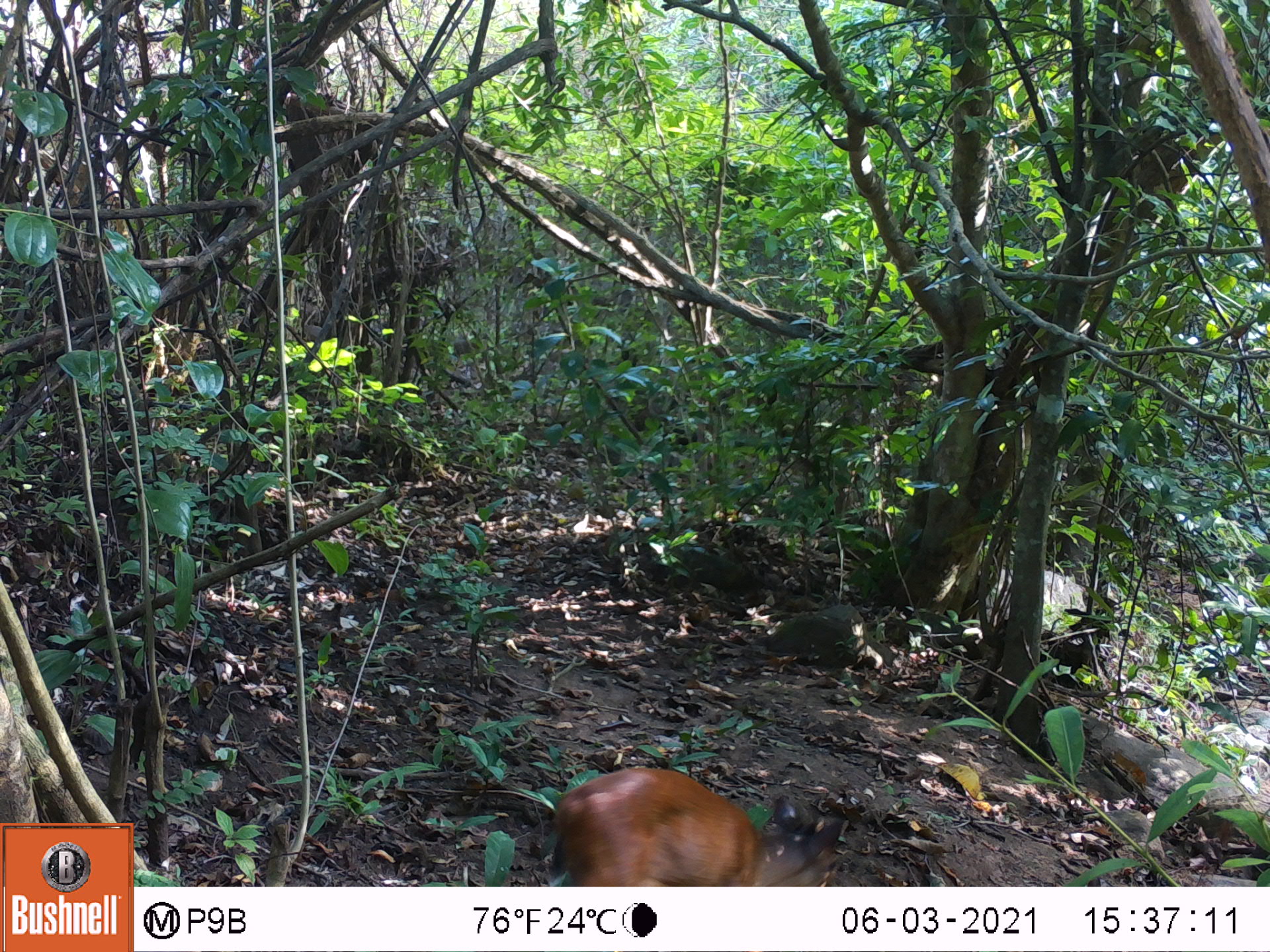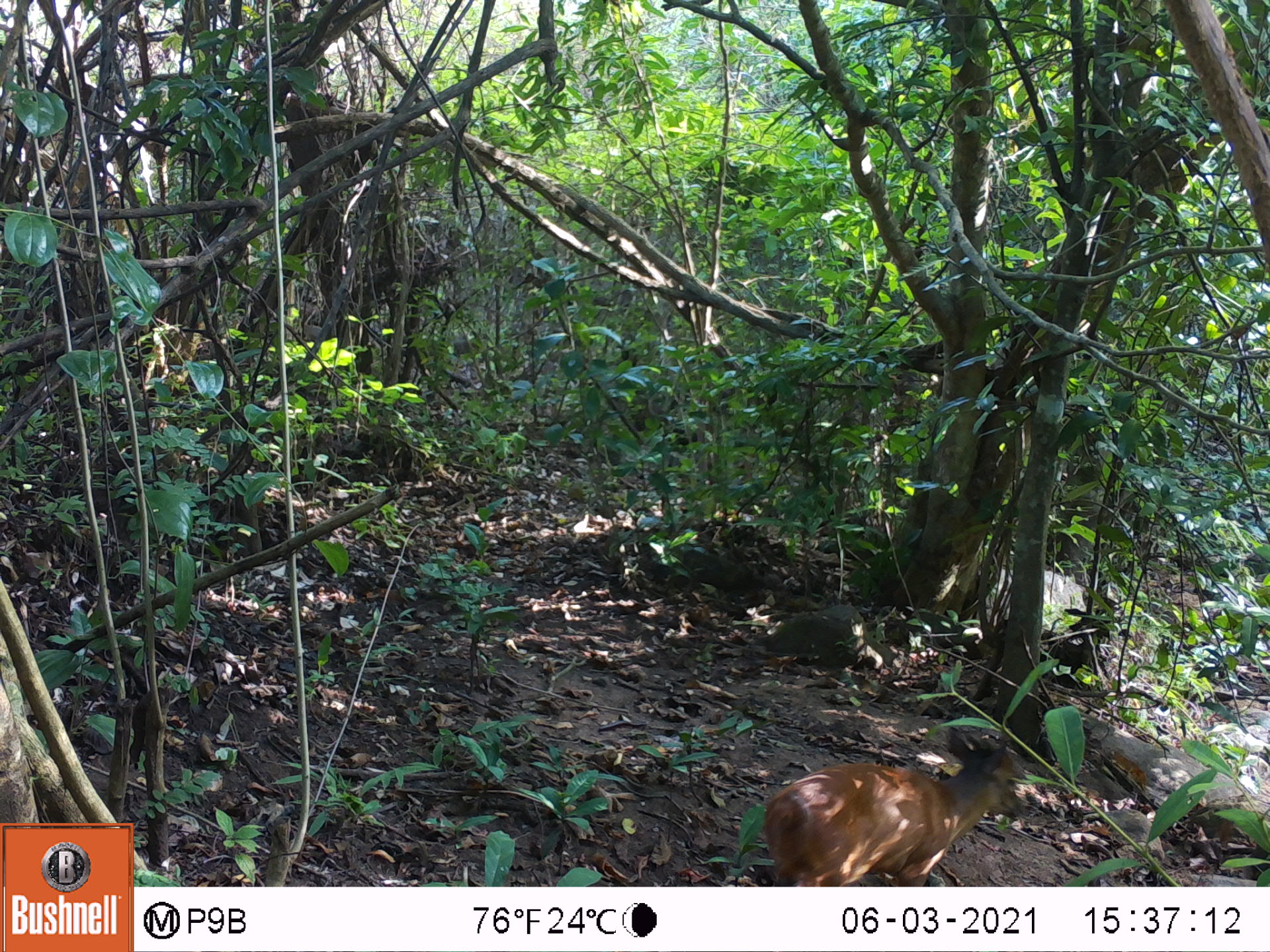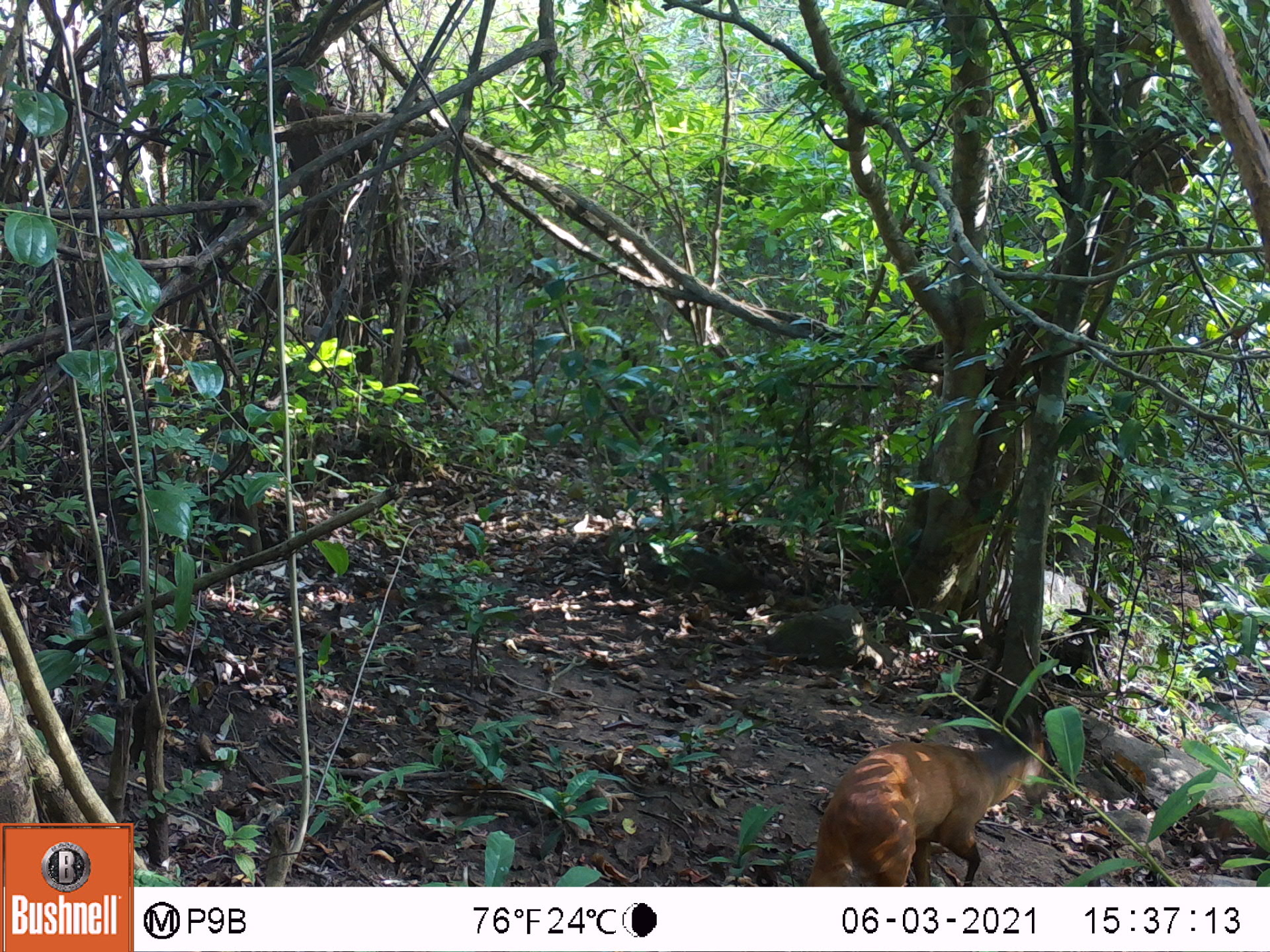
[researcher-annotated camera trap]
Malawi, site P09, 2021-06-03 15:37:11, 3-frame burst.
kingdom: Animalia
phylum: Chordata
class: Mammalia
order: Artiodactyla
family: Bovidae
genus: Cephalophorus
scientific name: Cephalophorus natalensis natalensis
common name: red duiker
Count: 1.